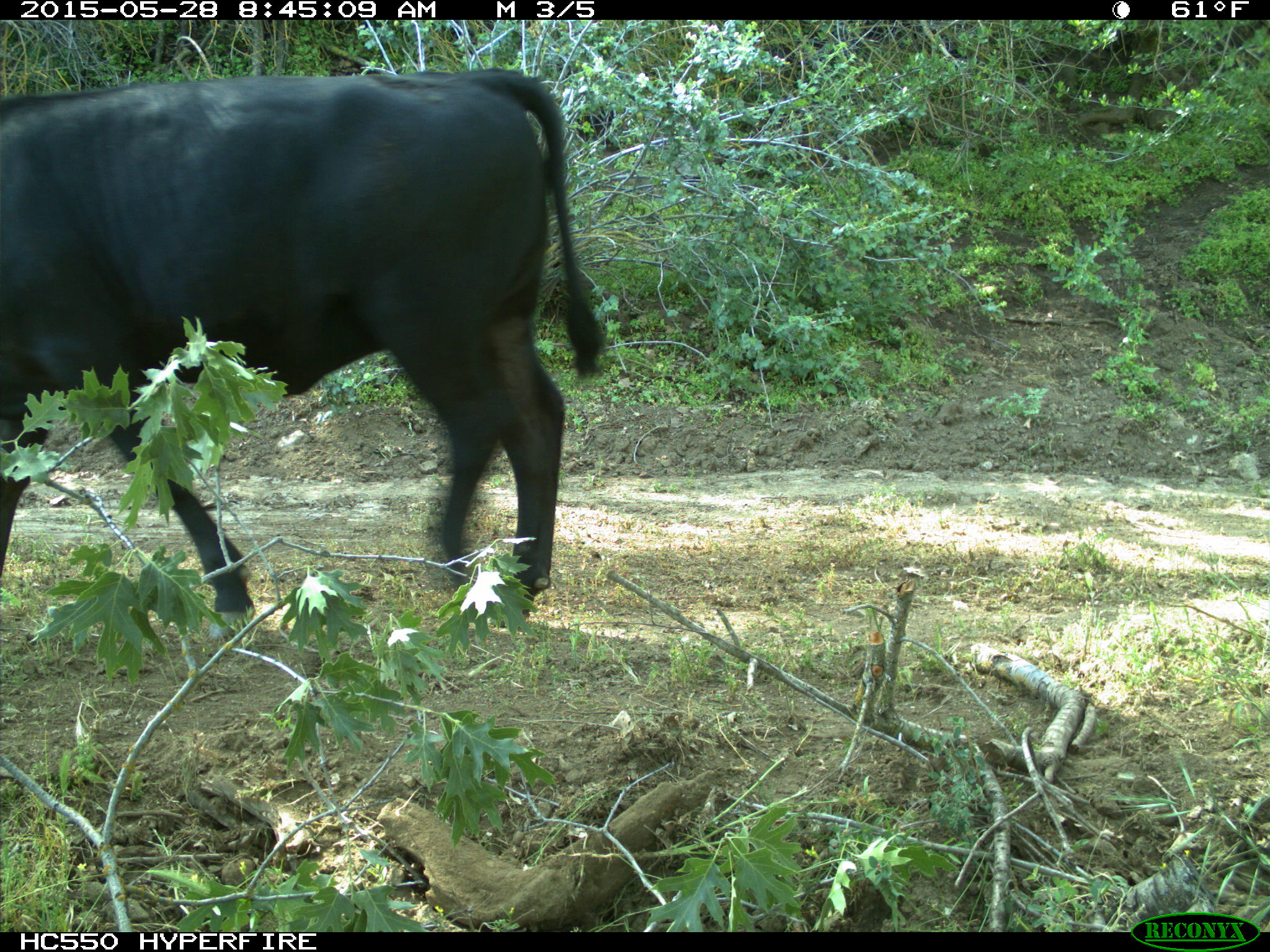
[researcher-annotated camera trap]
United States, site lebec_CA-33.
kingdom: Animalia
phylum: Chordata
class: Mammalia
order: Artiodactyla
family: Bovidae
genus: Bos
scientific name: Bos taurus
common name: domestic cow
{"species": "Bos taurus (domestic cow)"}